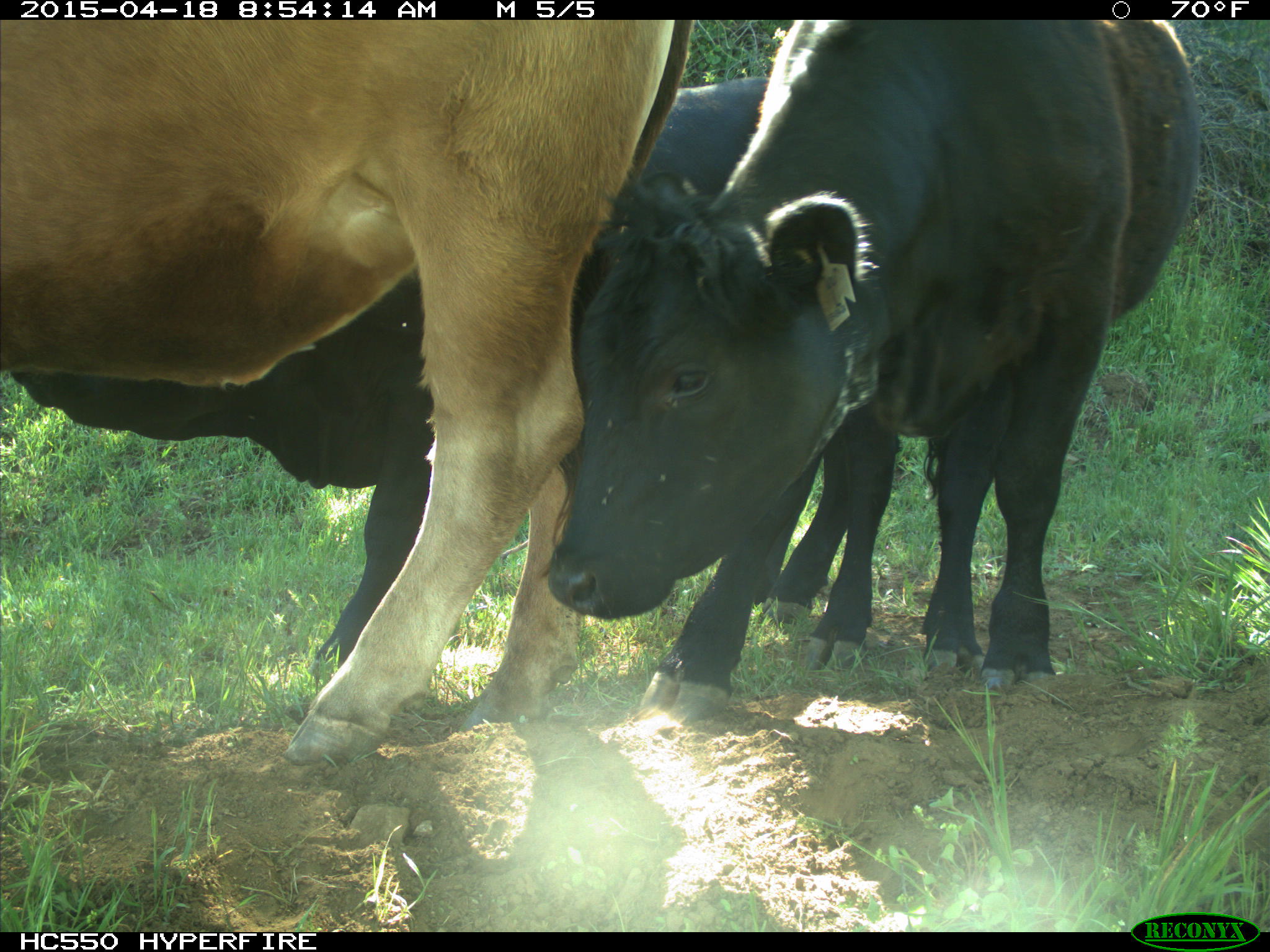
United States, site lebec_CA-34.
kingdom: Animalia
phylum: Chordata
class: Mammalia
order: Artiodactyla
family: Bovidae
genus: Bos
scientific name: Bos taurus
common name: domestic cow